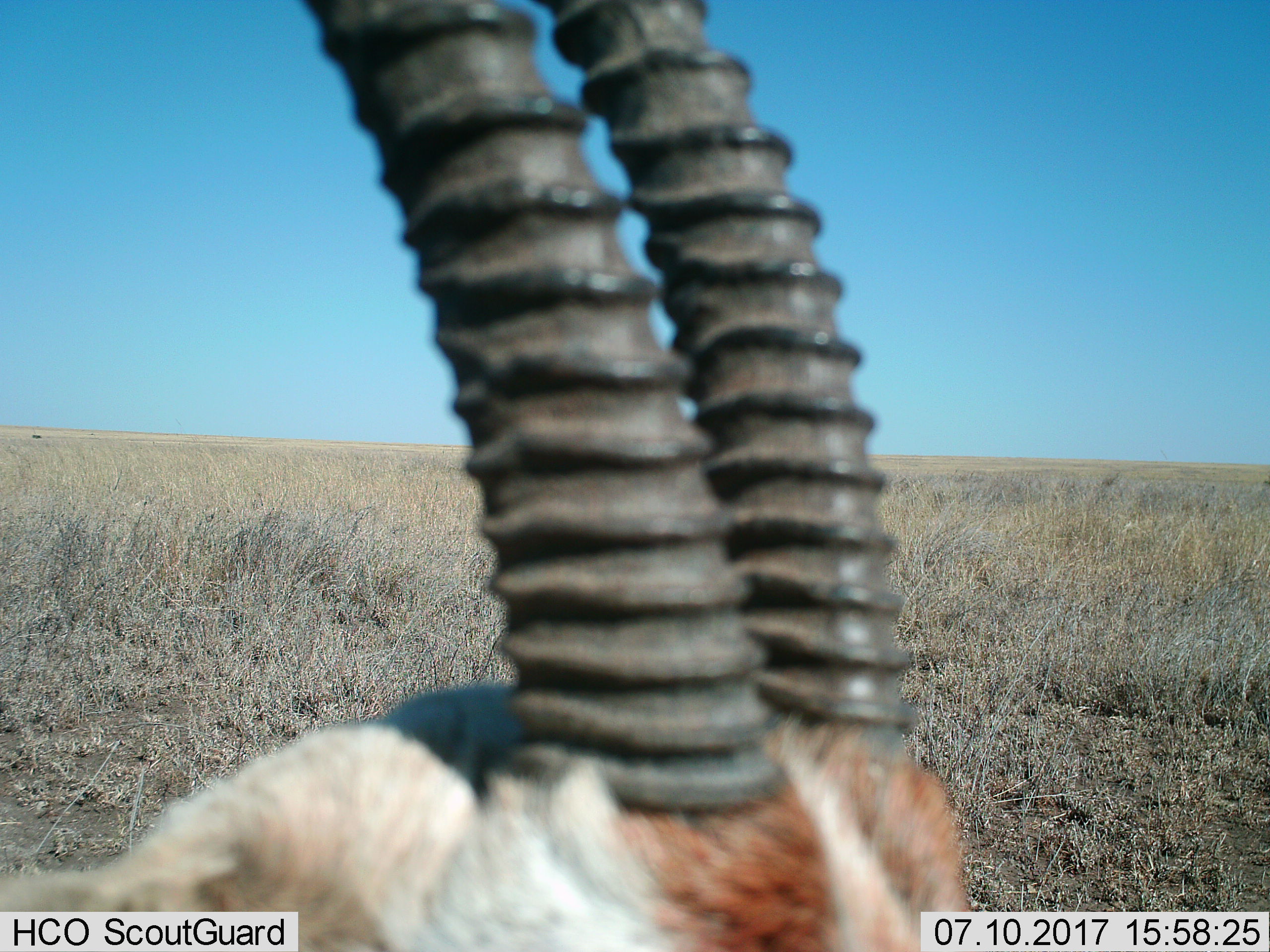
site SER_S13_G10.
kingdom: Animalia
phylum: Chordata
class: Mammalia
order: Artiodactyla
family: Bovidae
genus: Eudorcas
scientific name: Eudorcas thomsonii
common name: thomson's gazelle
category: gazellethomsons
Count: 1.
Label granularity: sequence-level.